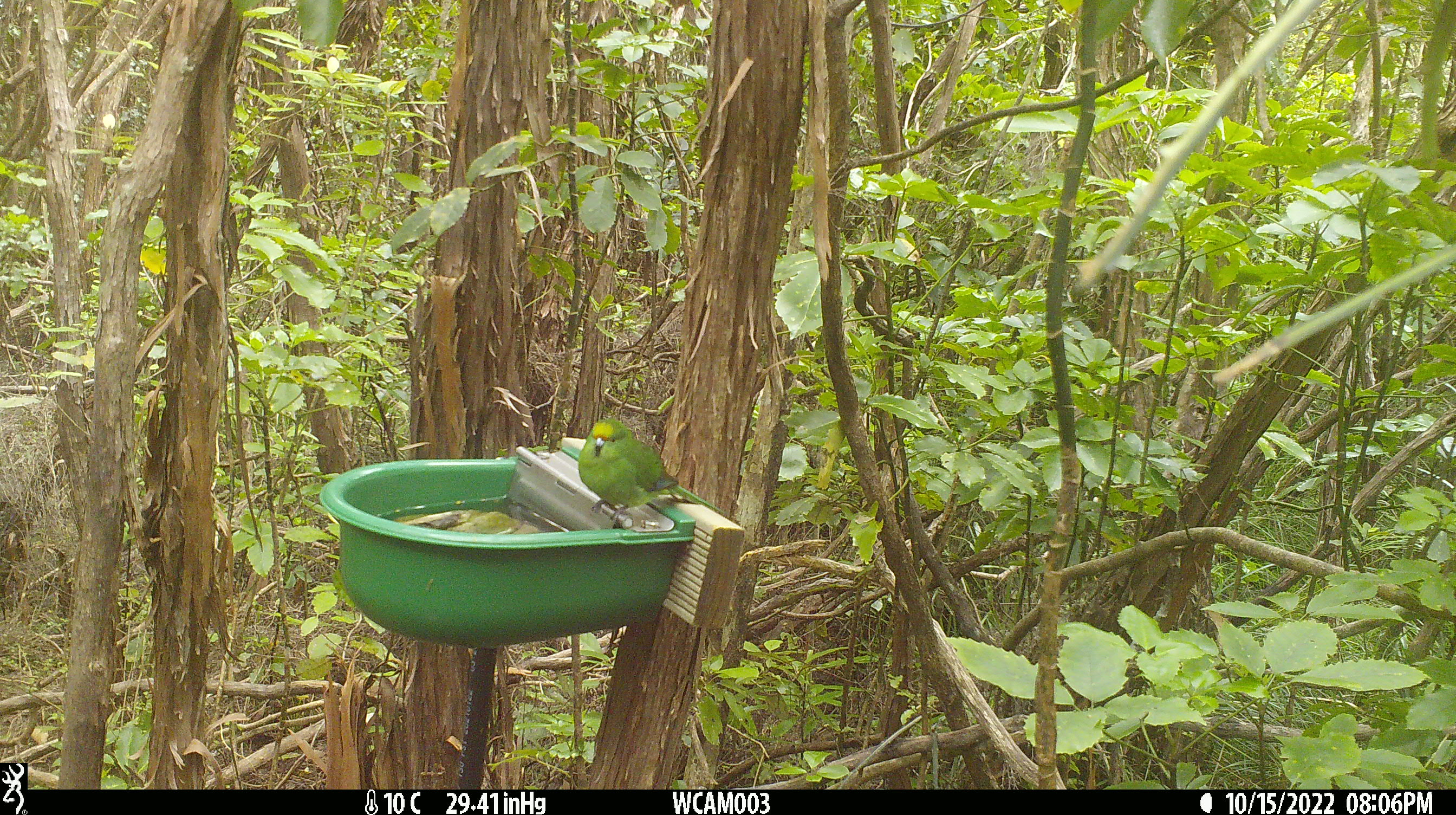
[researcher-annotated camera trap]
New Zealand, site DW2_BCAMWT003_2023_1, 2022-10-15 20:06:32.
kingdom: Animalia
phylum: Chordata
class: Aves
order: Psittaciformes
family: Psittaculidae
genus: Cyanoramphus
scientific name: Cyanoramphus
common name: parakeet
Parakeet (Cyanoramphus).